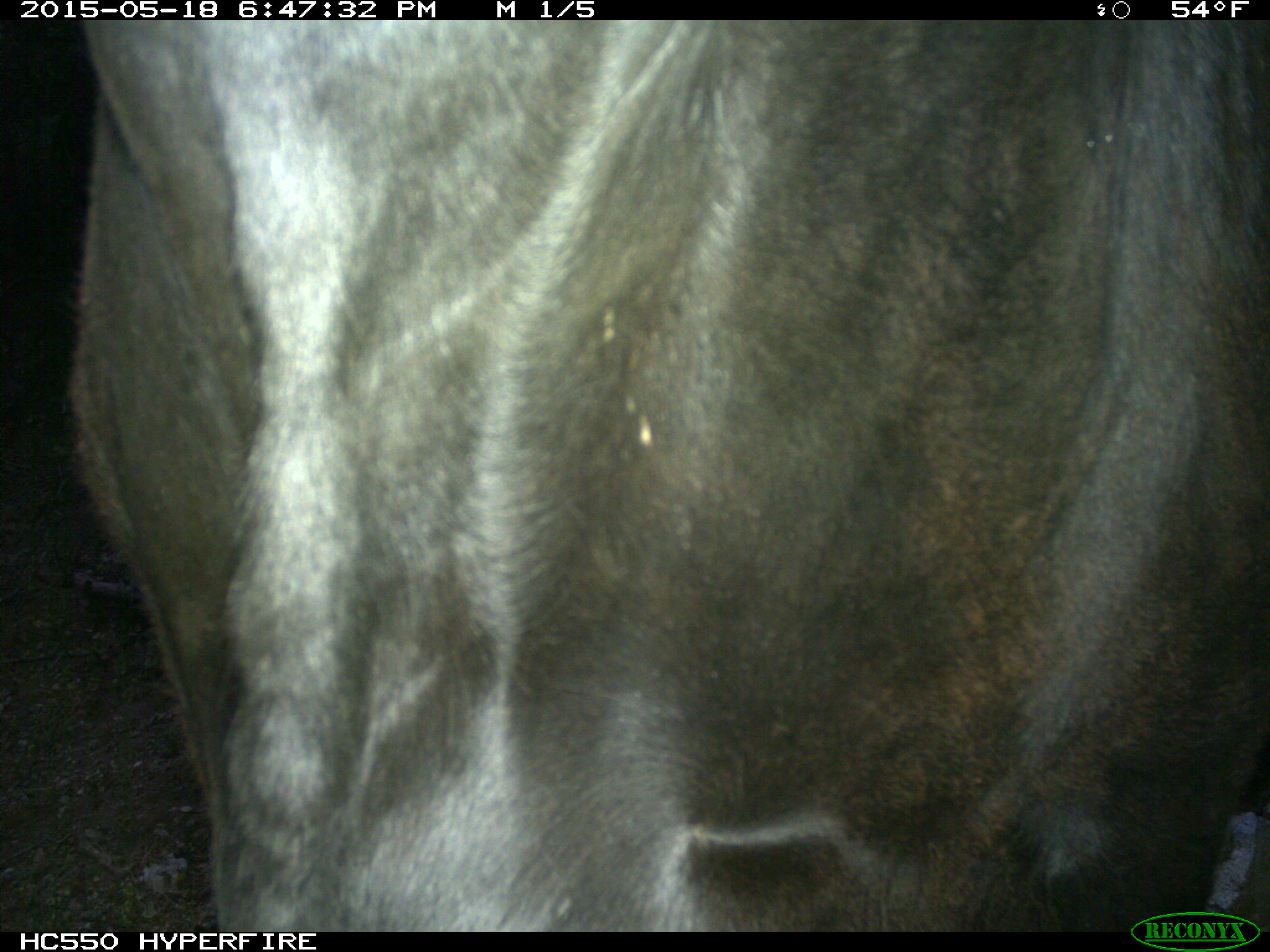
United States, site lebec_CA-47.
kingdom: Animalia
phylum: Chordata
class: Mammalia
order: Artiodactyla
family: Bovidae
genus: Bos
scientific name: Bos taurus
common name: domestic cow